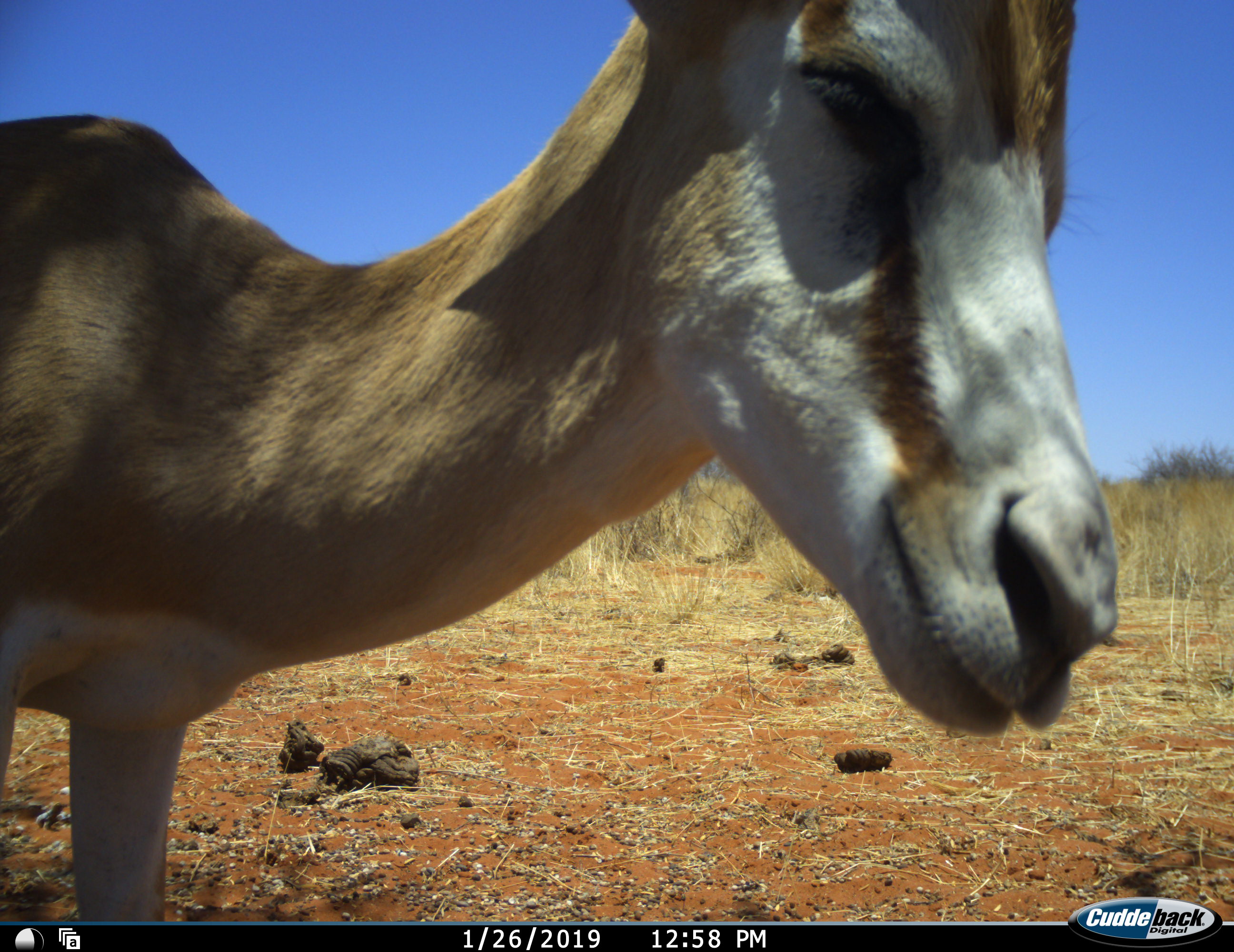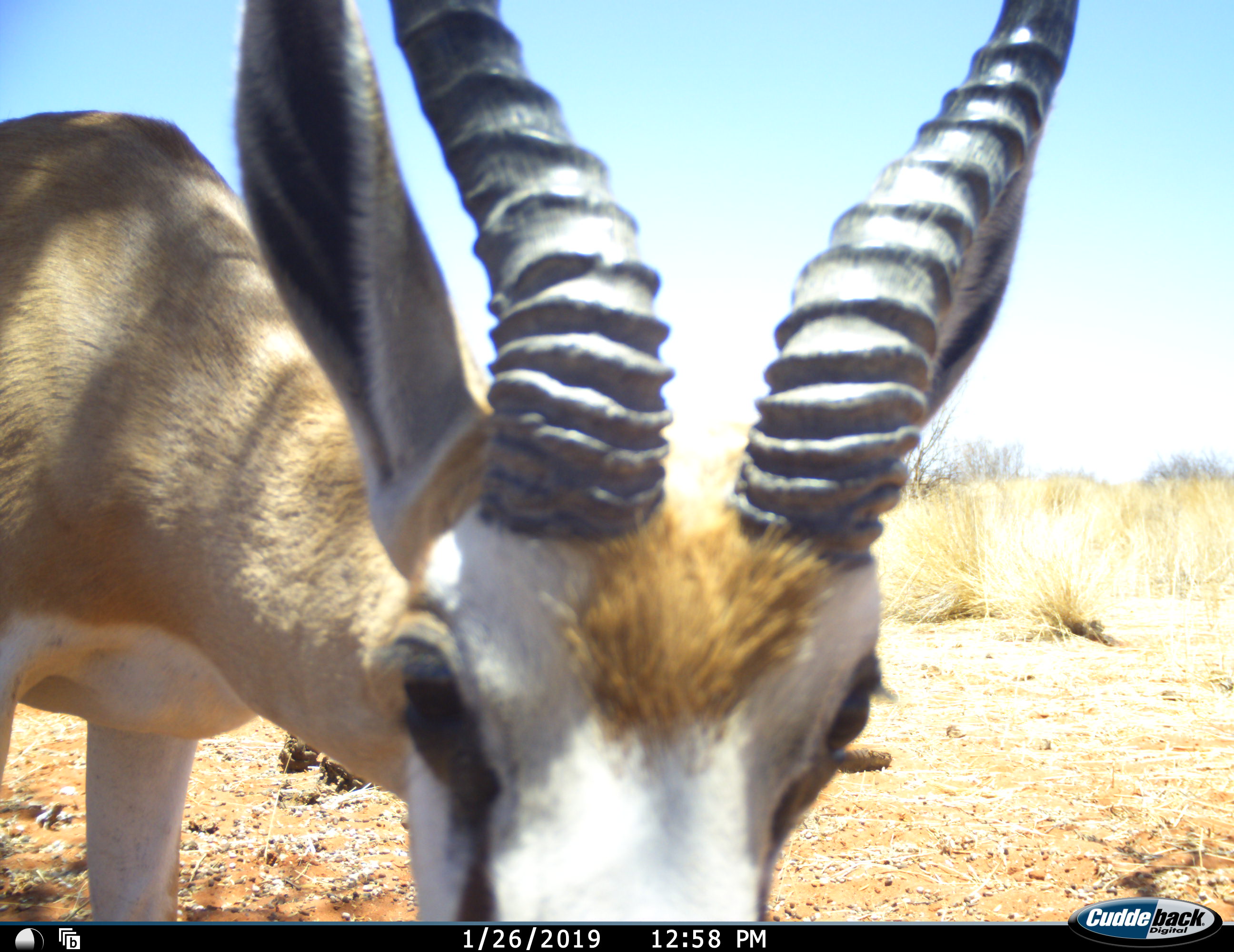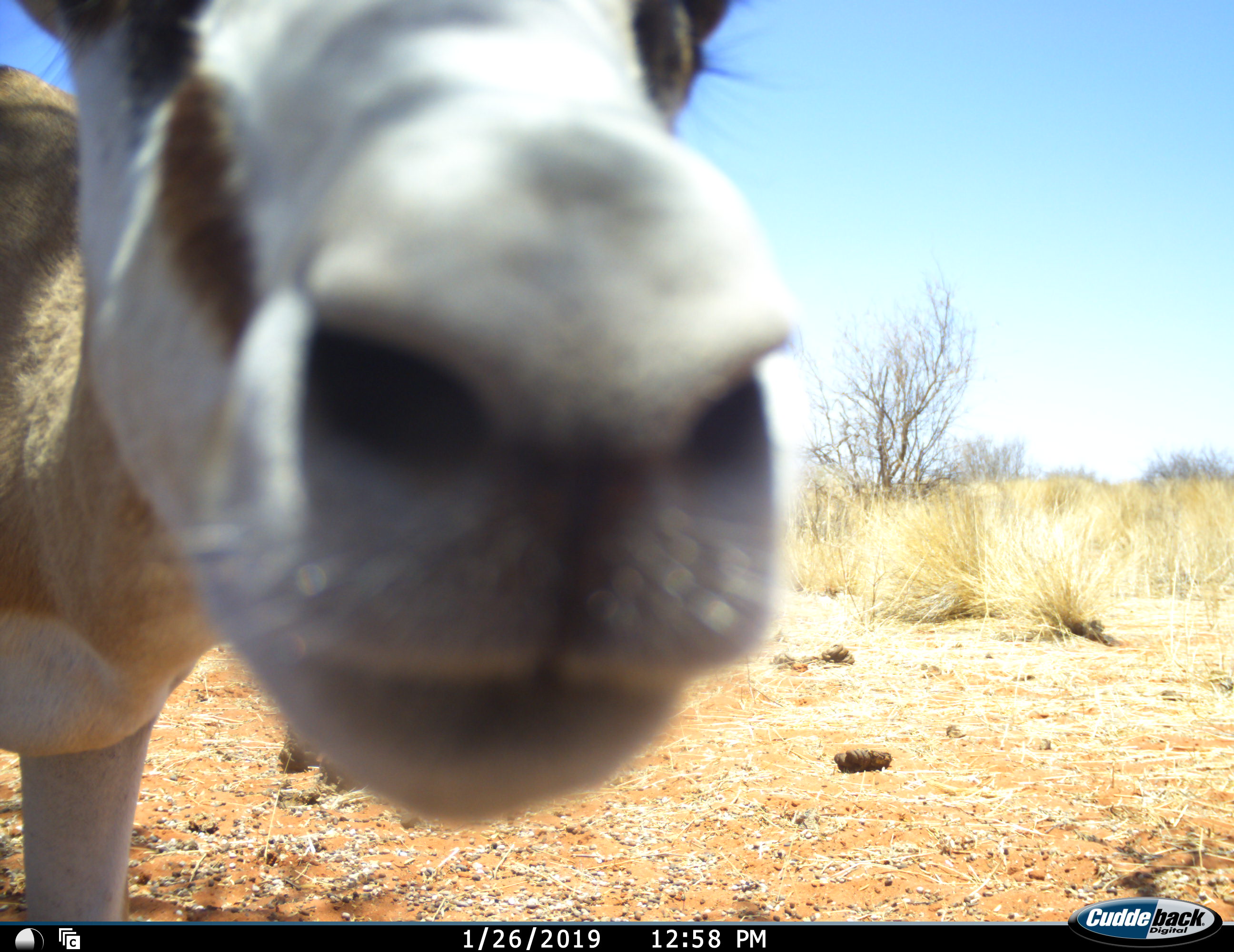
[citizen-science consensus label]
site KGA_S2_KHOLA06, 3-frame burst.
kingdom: Animalia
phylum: Chordata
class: Mammalia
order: Artiodactyla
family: Bovidae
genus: Antidorcas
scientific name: Antidorcas marsupialis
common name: springbok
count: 1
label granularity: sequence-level